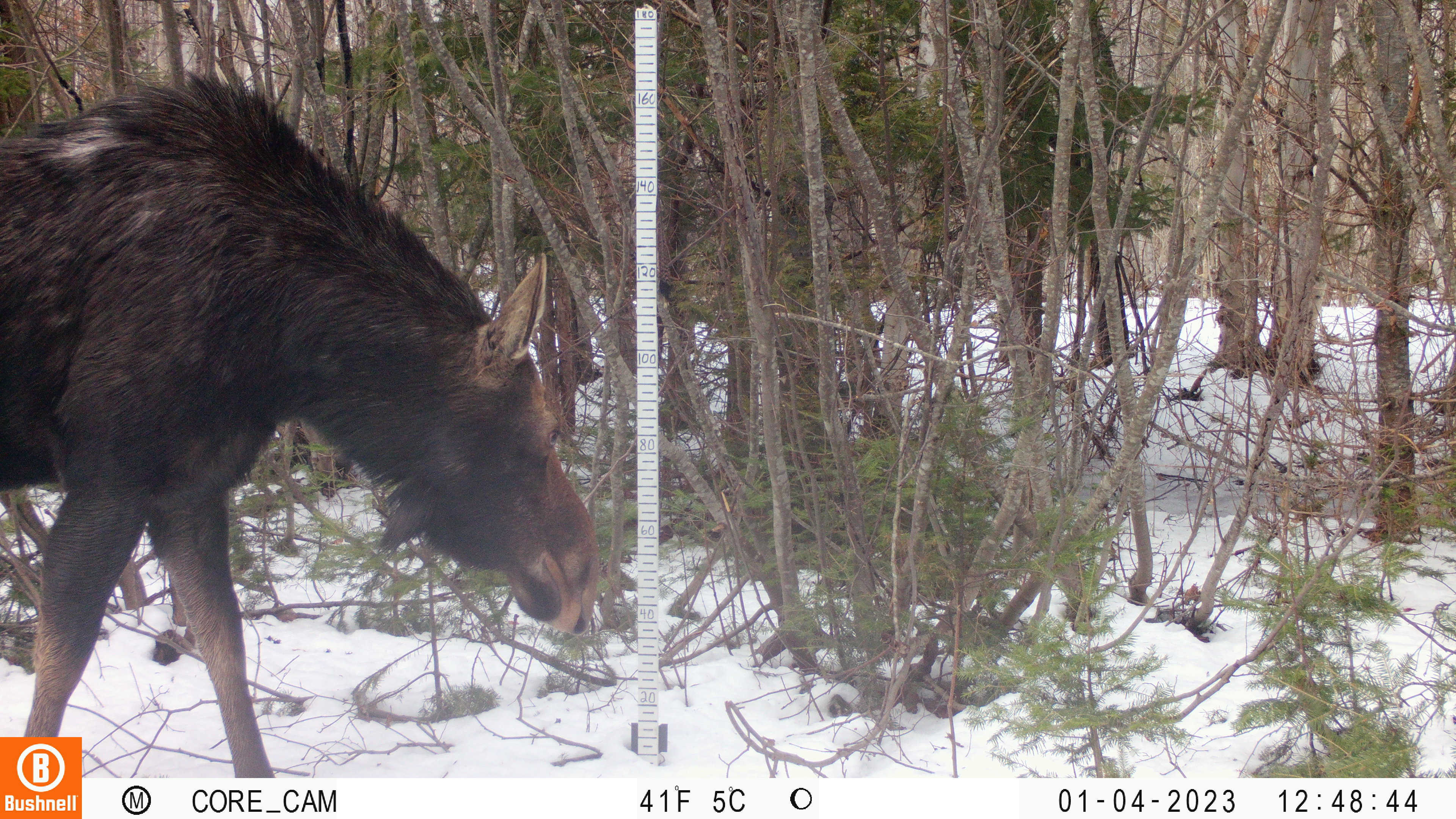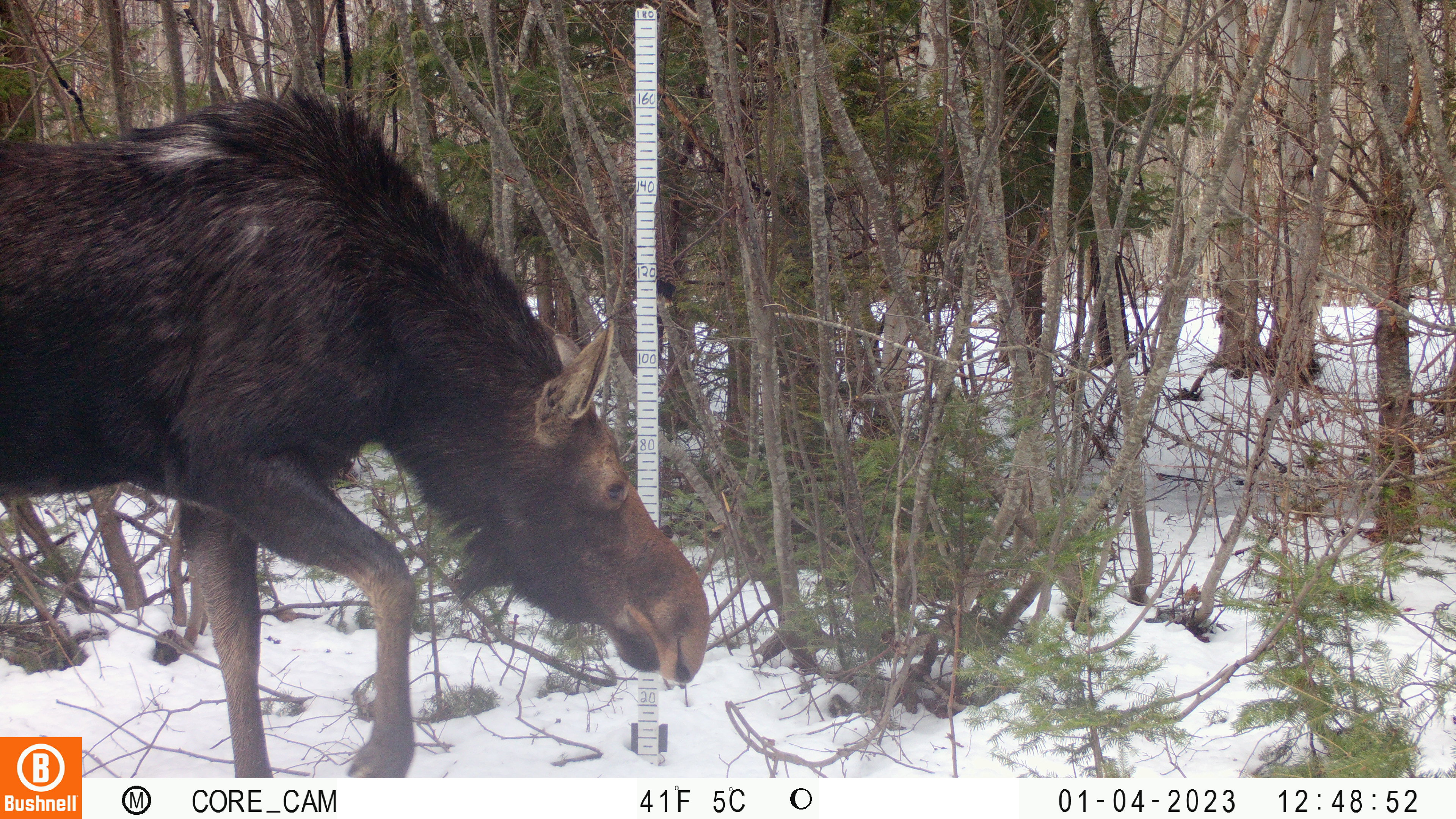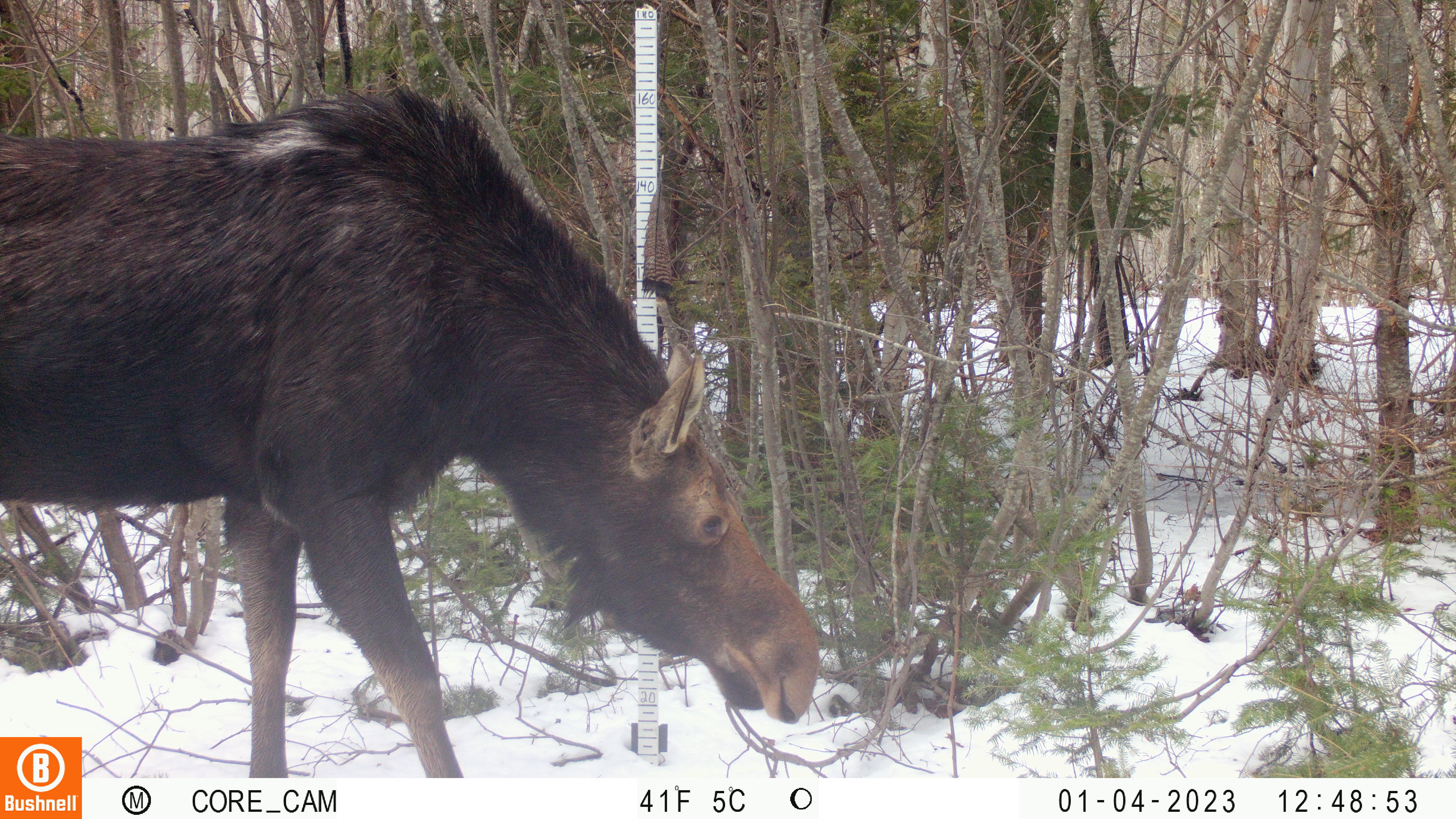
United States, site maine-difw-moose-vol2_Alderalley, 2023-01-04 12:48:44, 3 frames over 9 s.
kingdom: Animalia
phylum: Chordata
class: Mammalia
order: Artiodactyla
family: Cervidae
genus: Alces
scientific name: Alces alces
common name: moose